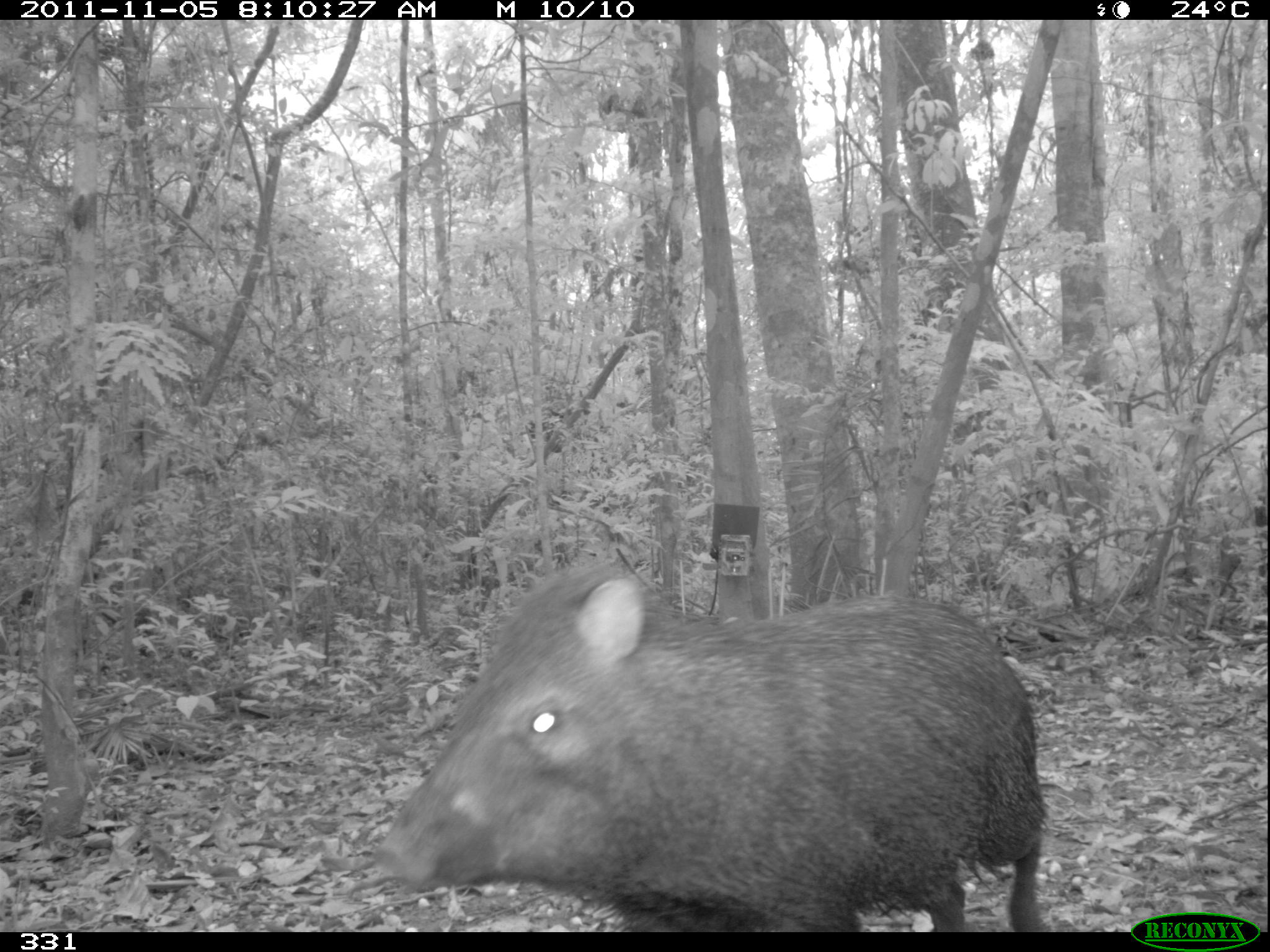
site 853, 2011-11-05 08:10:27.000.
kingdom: Animalia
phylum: Chordata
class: Mammalia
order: Artiodactyla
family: Tayassuidae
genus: Pecari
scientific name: Pecari tajacu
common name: collared peccary